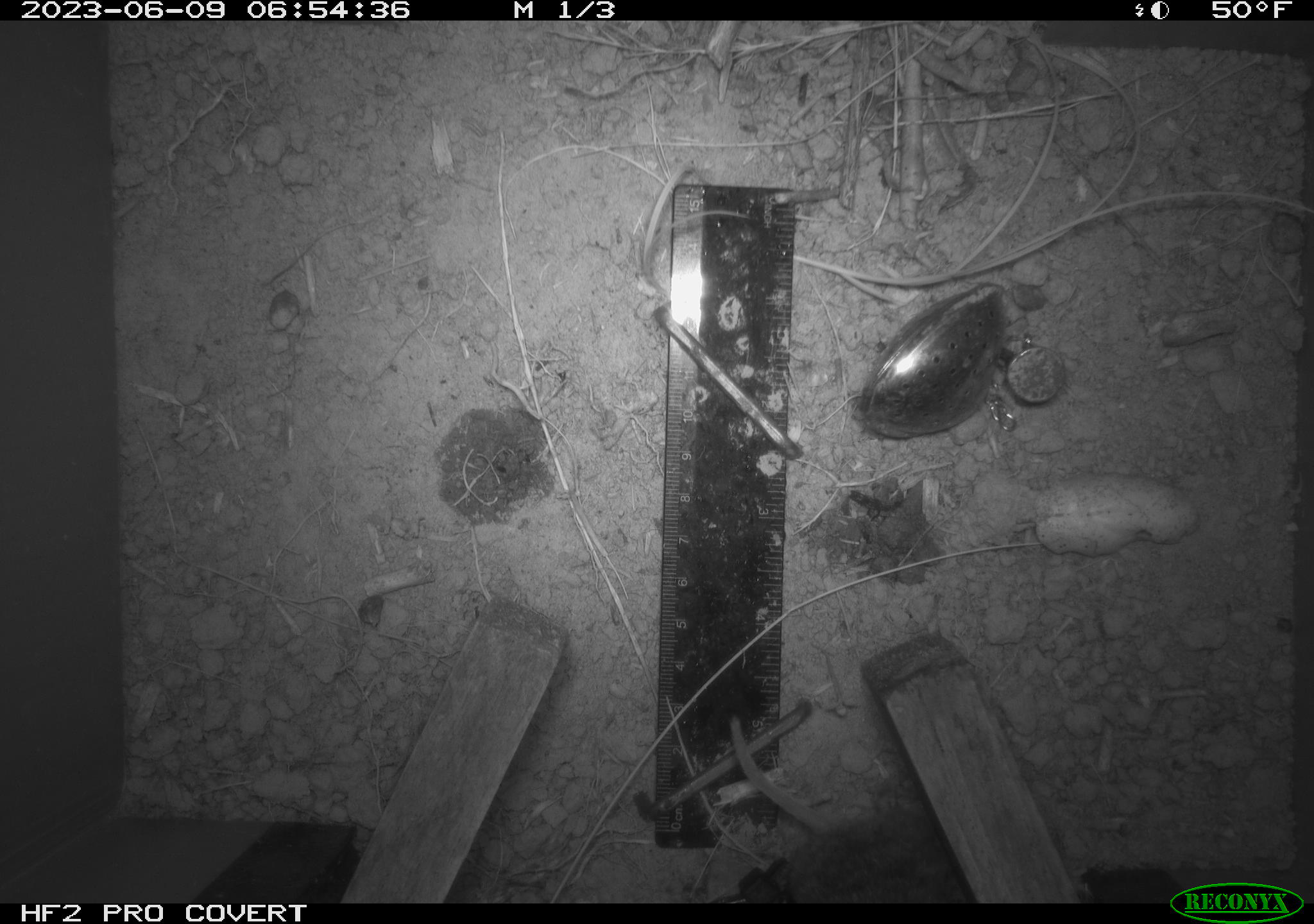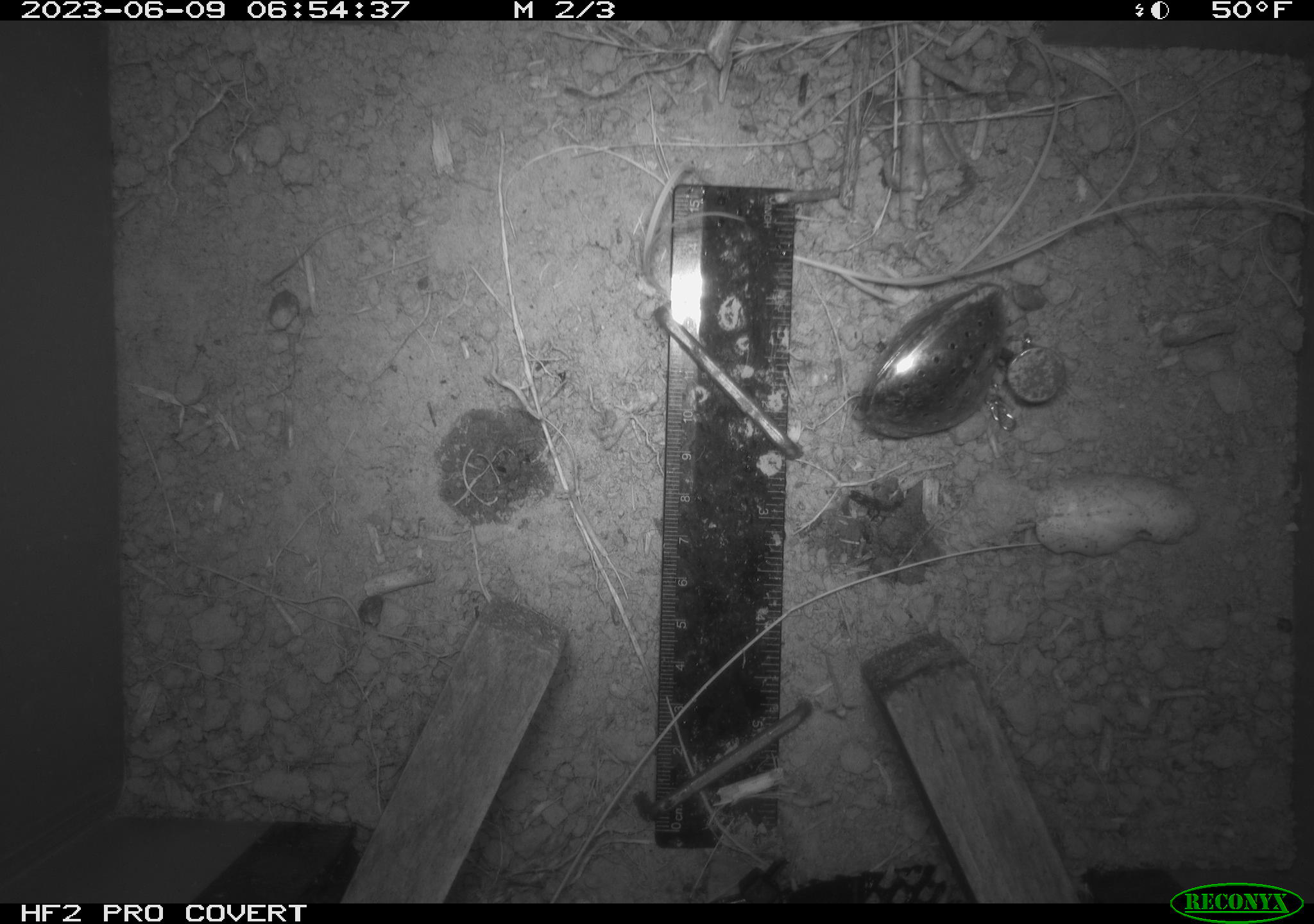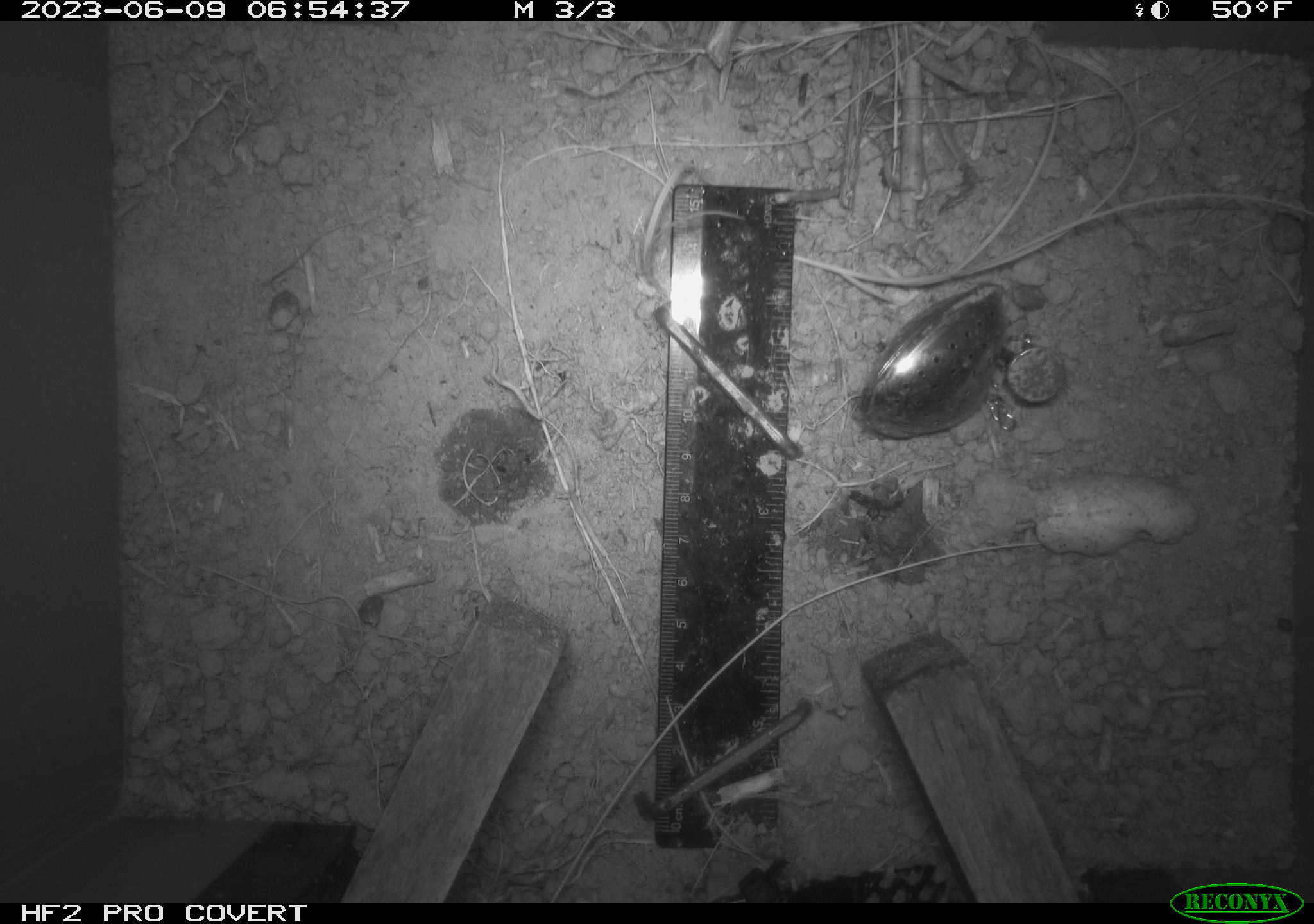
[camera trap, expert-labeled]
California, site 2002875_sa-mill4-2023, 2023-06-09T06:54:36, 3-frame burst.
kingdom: Animalia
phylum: Chordata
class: Mammalia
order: Rodentia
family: Cricetidae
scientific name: Arvicolinae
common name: voles, lemmings, and muskrats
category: arvicolinae subfamily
Arvicolinae subfamily (voles, lemmings, and muskrats) (Arvicolinae).